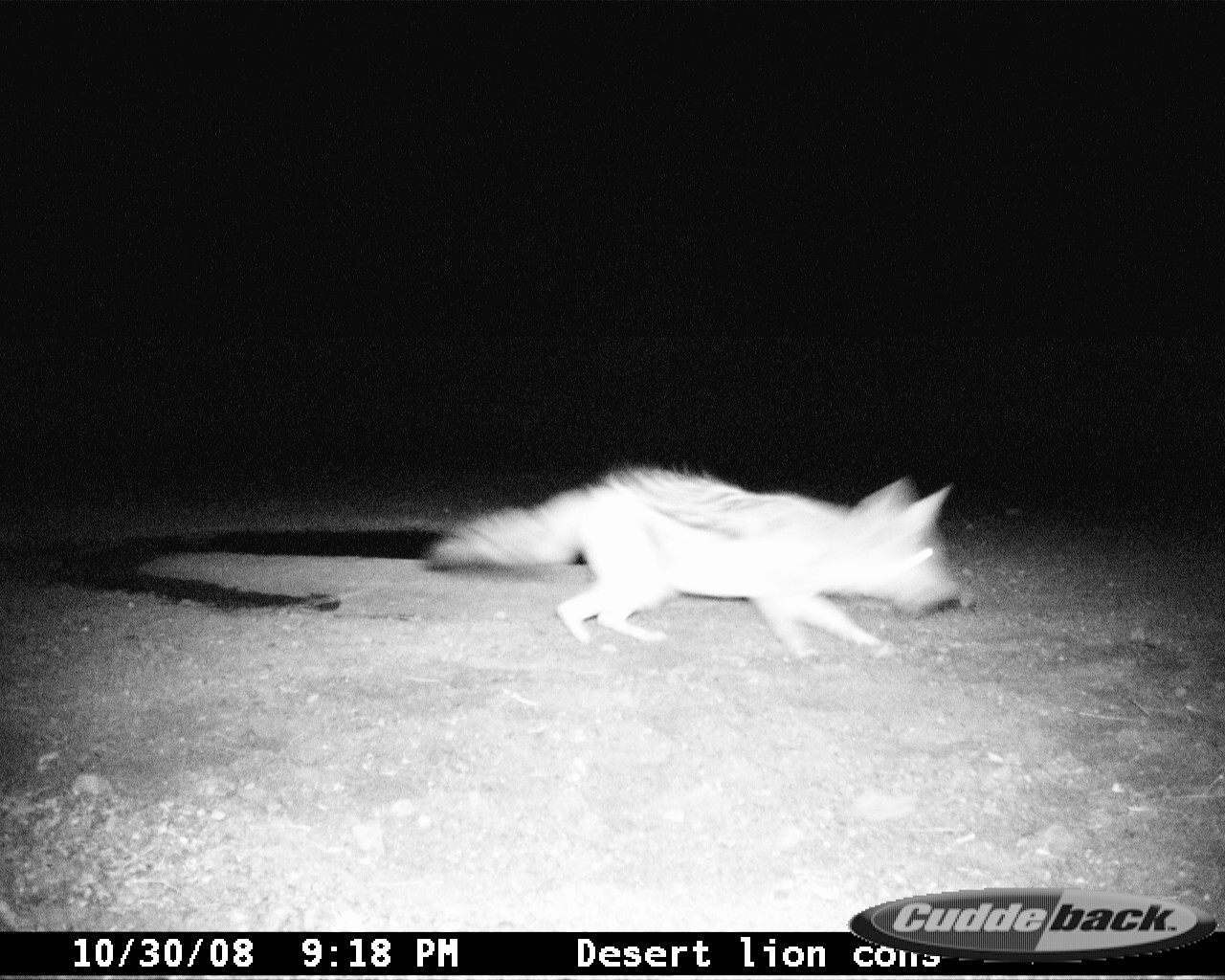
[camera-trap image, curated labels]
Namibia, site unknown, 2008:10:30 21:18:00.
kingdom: Animalia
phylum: Chordata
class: Mammalia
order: Carnivora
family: Canidae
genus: Lupulella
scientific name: Lupulella mesomelas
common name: black-backed jackal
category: canis mesomelas